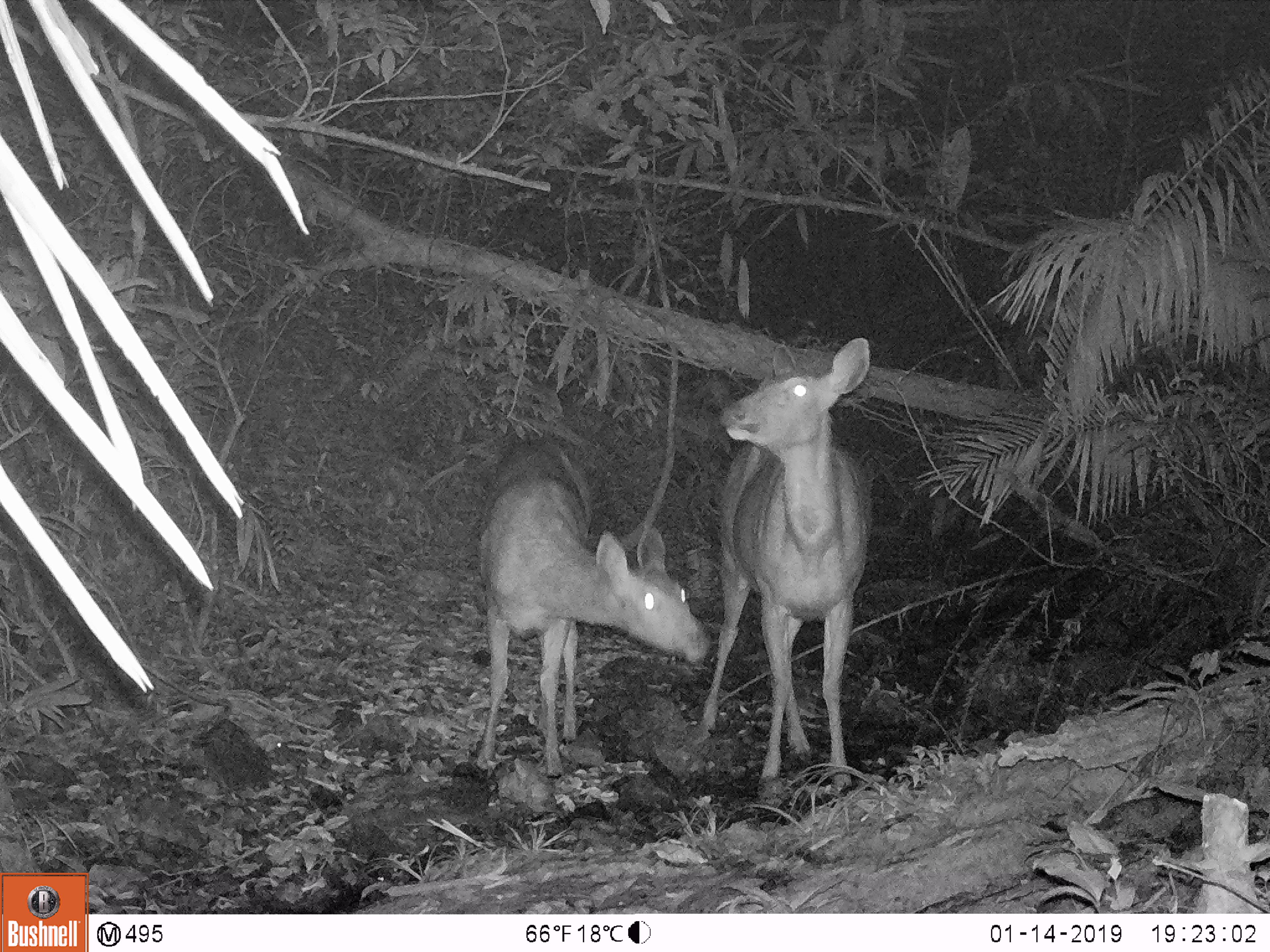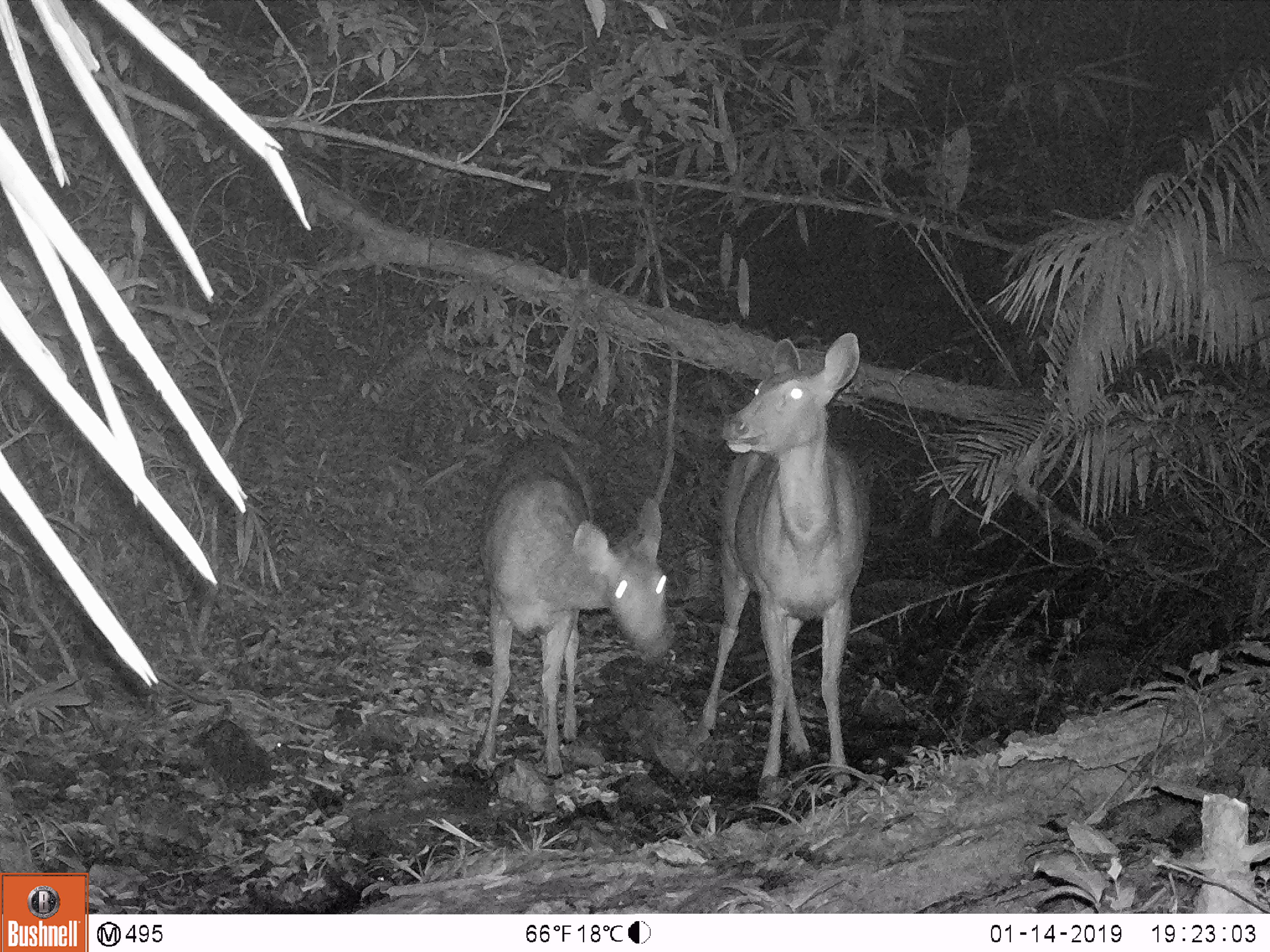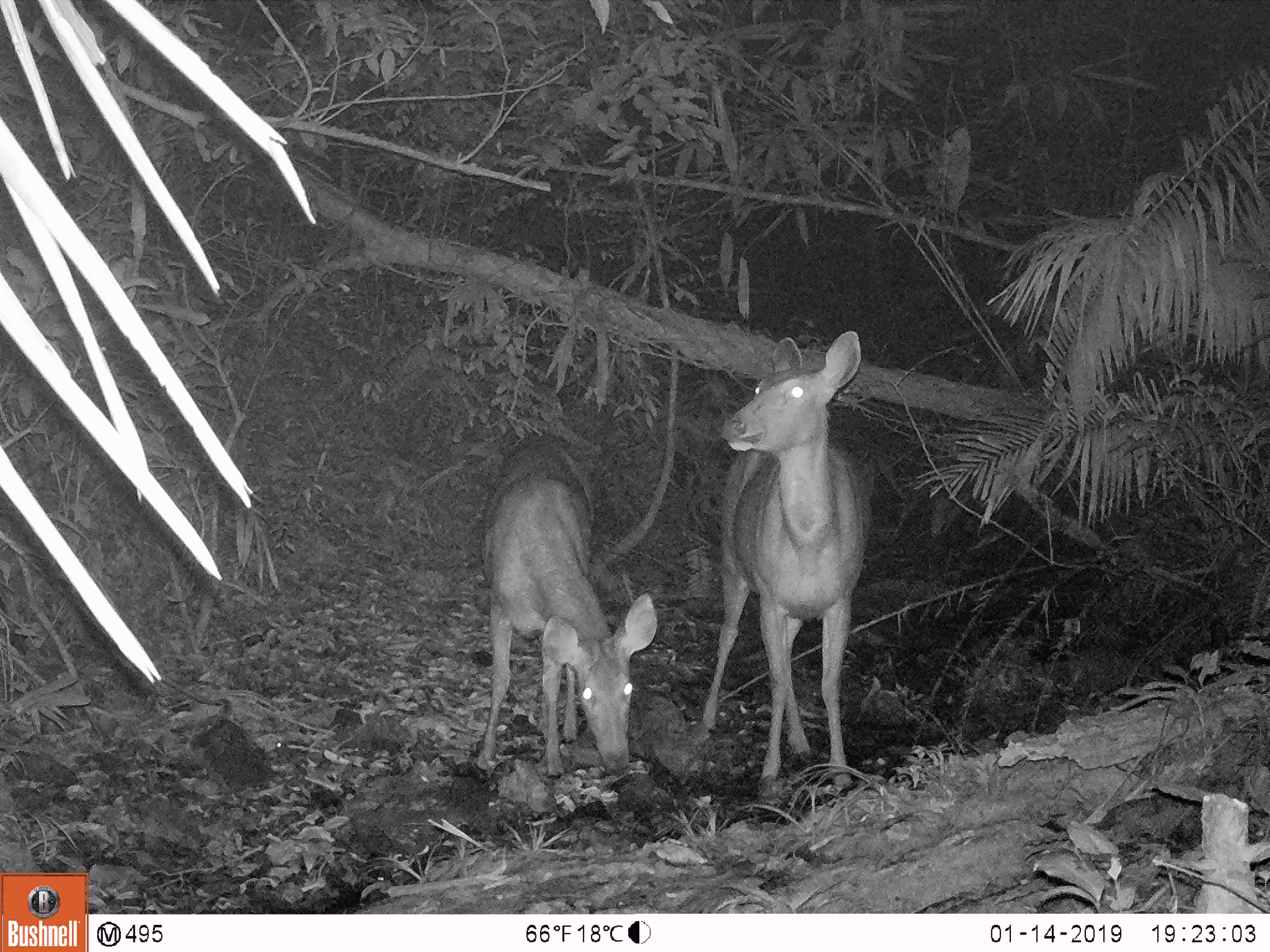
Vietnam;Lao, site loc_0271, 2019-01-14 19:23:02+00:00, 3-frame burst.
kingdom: Animalia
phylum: Chordata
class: Mammalia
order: Artiodactyla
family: Cervidae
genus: Rusa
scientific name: Rusa unicolor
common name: sambar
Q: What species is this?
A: Sambar (Rusa unicolor).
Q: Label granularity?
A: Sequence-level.